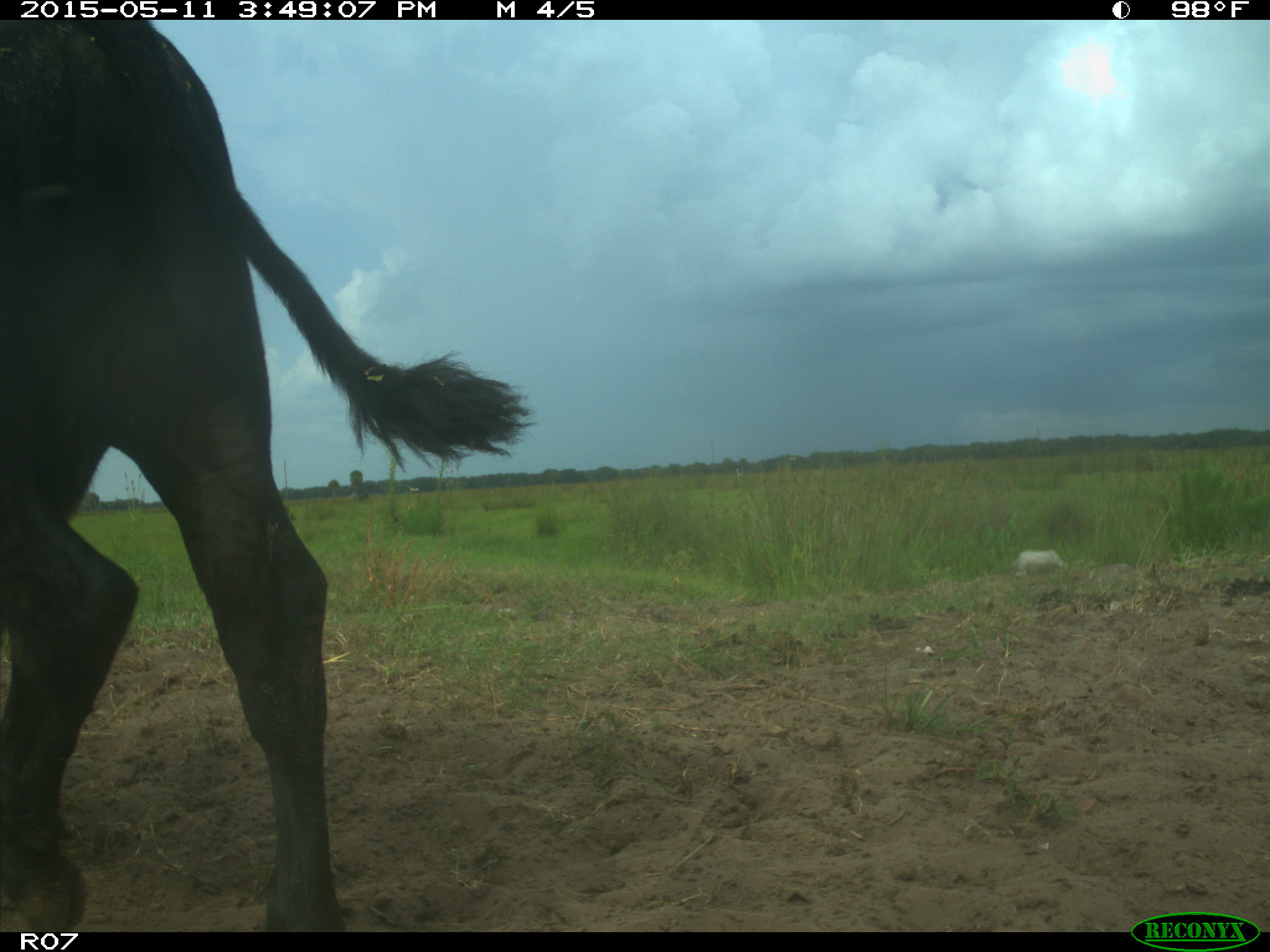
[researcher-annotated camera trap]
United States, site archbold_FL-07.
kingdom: Animalia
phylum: Chordata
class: Mammalia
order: Artiodactyla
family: Bovidae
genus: Bos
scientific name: Bos taurus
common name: domestic cow